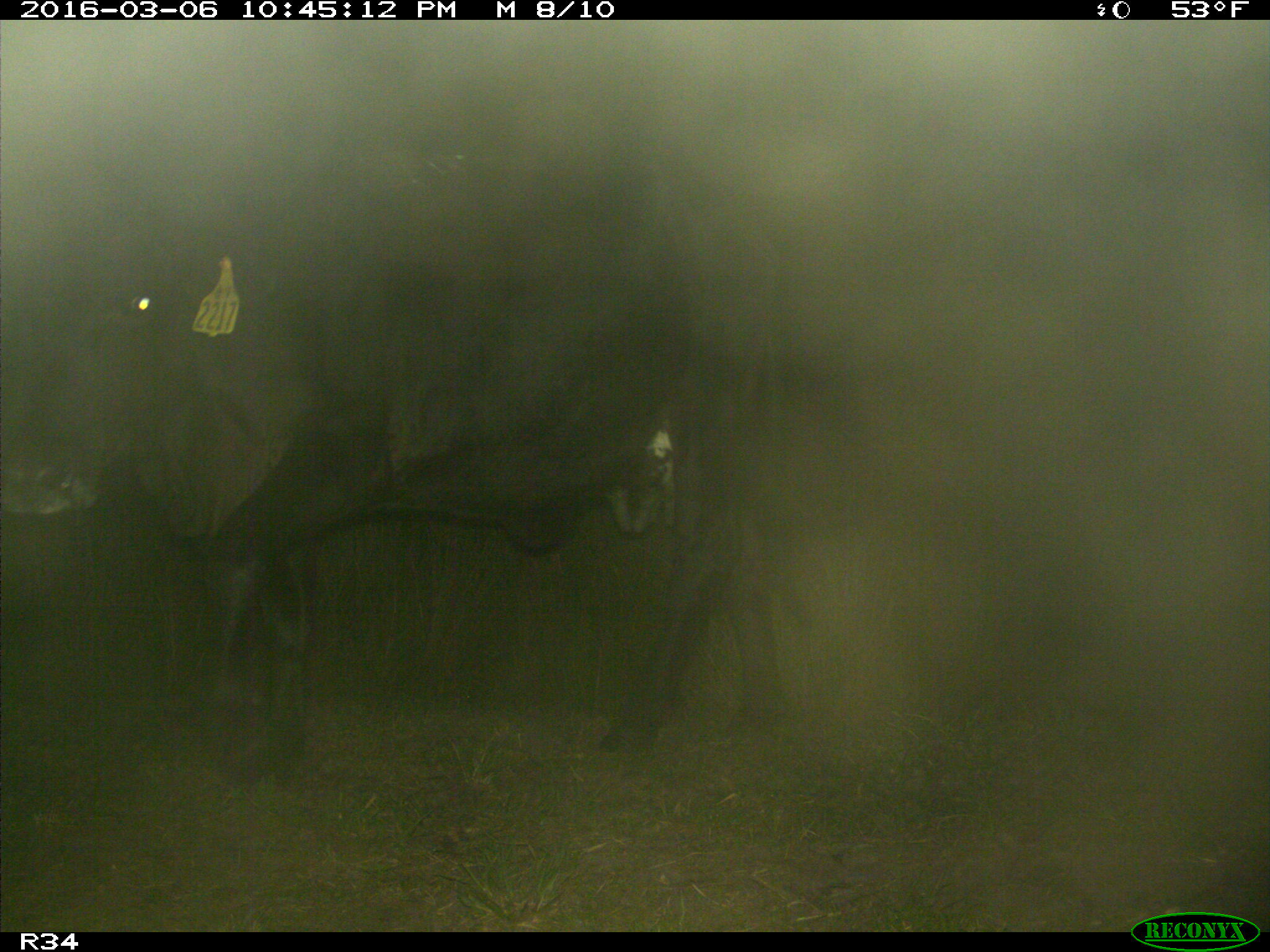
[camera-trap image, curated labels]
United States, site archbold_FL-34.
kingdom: Animalia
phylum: Chordata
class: Mammalia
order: Artiodactyla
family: Bovidae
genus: Bos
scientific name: Bos taurus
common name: domestic cow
Bos taurus (domestic cow).